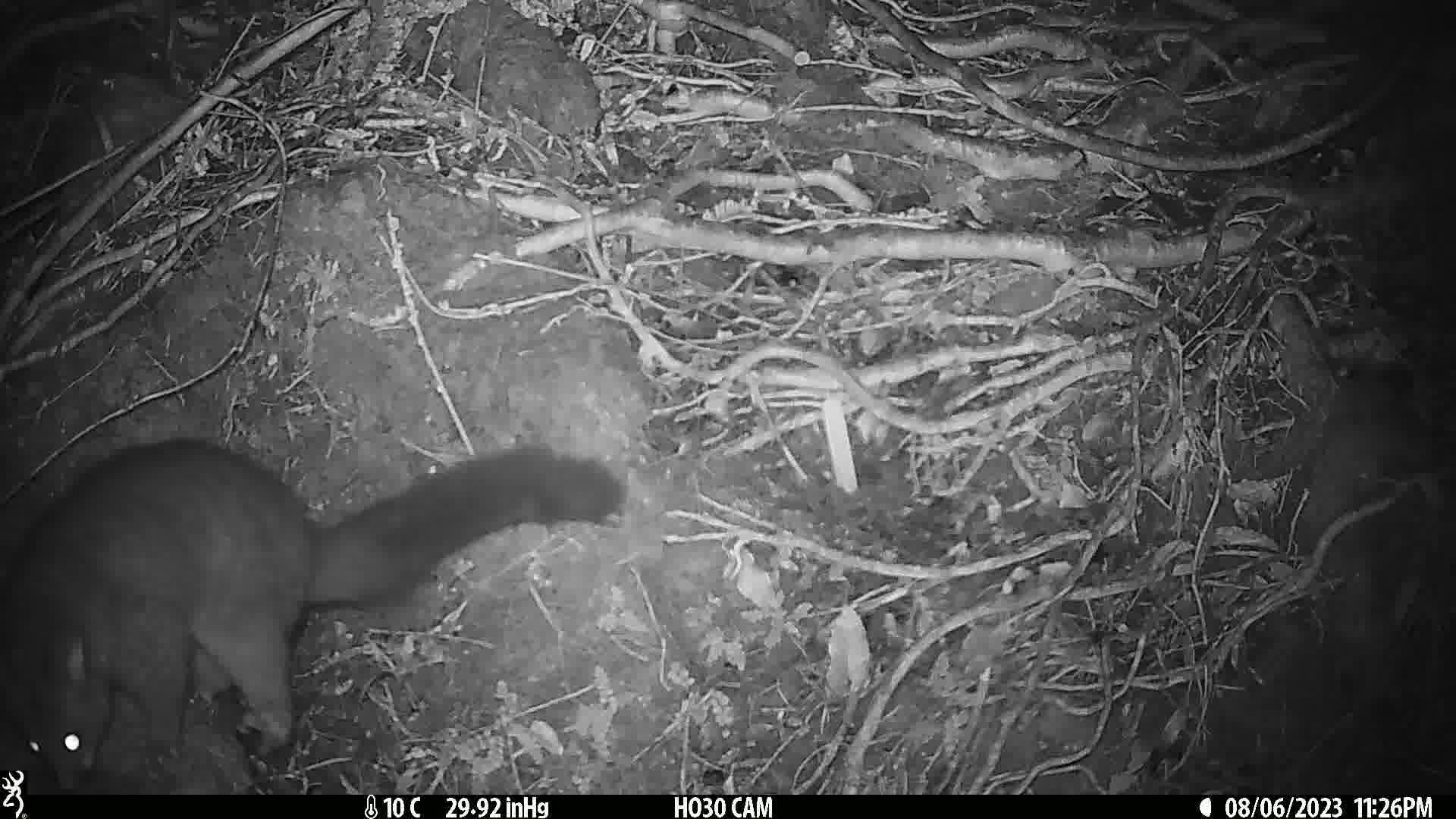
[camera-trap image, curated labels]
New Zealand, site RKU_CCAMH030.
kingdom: Animalia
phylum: Chordata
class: Mammalia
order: Diprotodontia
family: Phalangeridae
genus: Trichosurus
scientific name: Trichosurus vulpecula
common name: common brushtail possum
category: possum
Possum (common brushtail possum) (Trichosurus vulpecula).